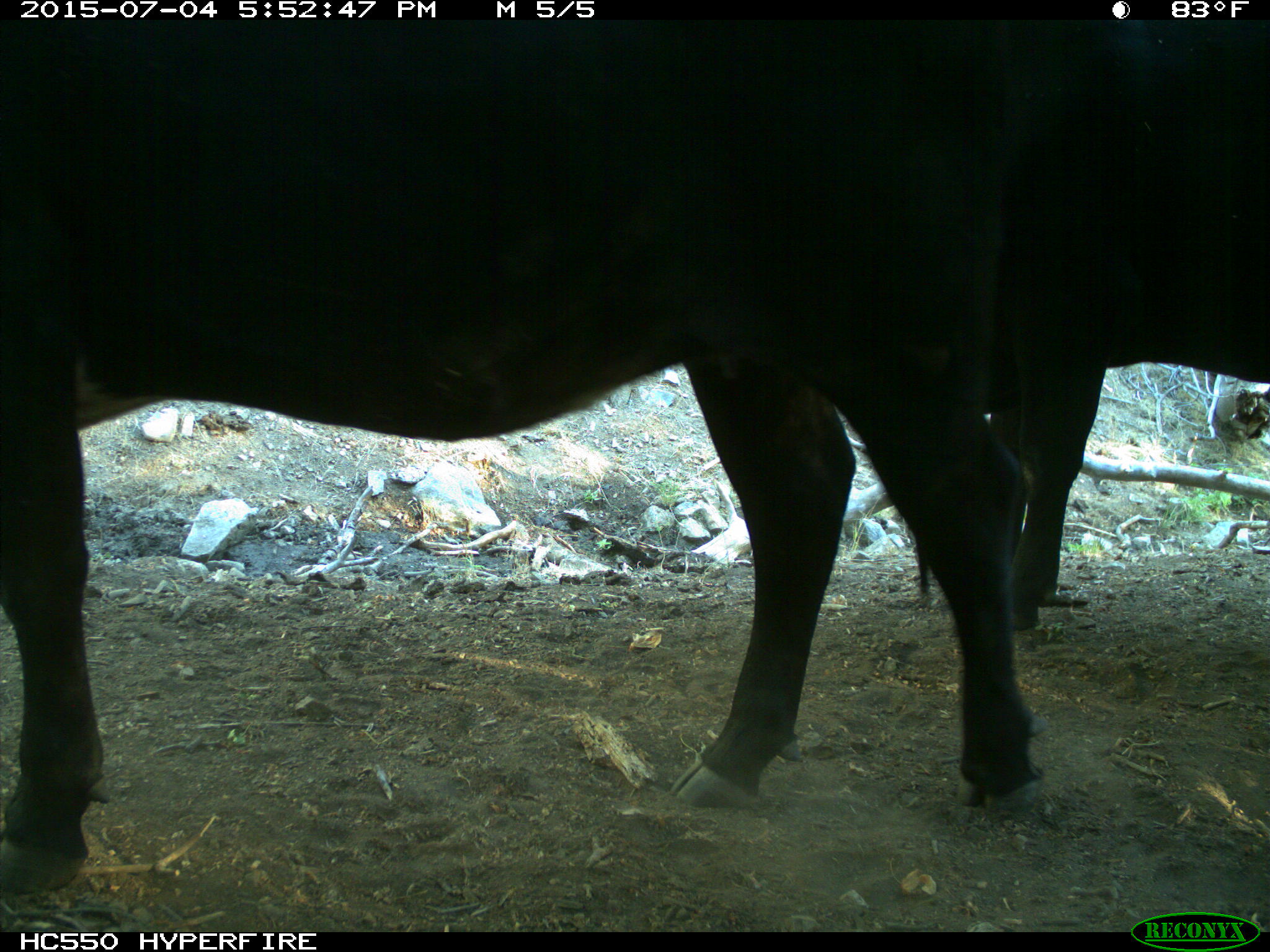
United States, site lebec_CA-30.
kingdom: Animalia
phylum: Chordata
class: Mammalia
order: Artiodactyla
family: Bovidae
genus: Bos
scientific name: Bos taurus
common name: domestic cow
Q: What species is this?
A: Bos taurus (domestic cow).